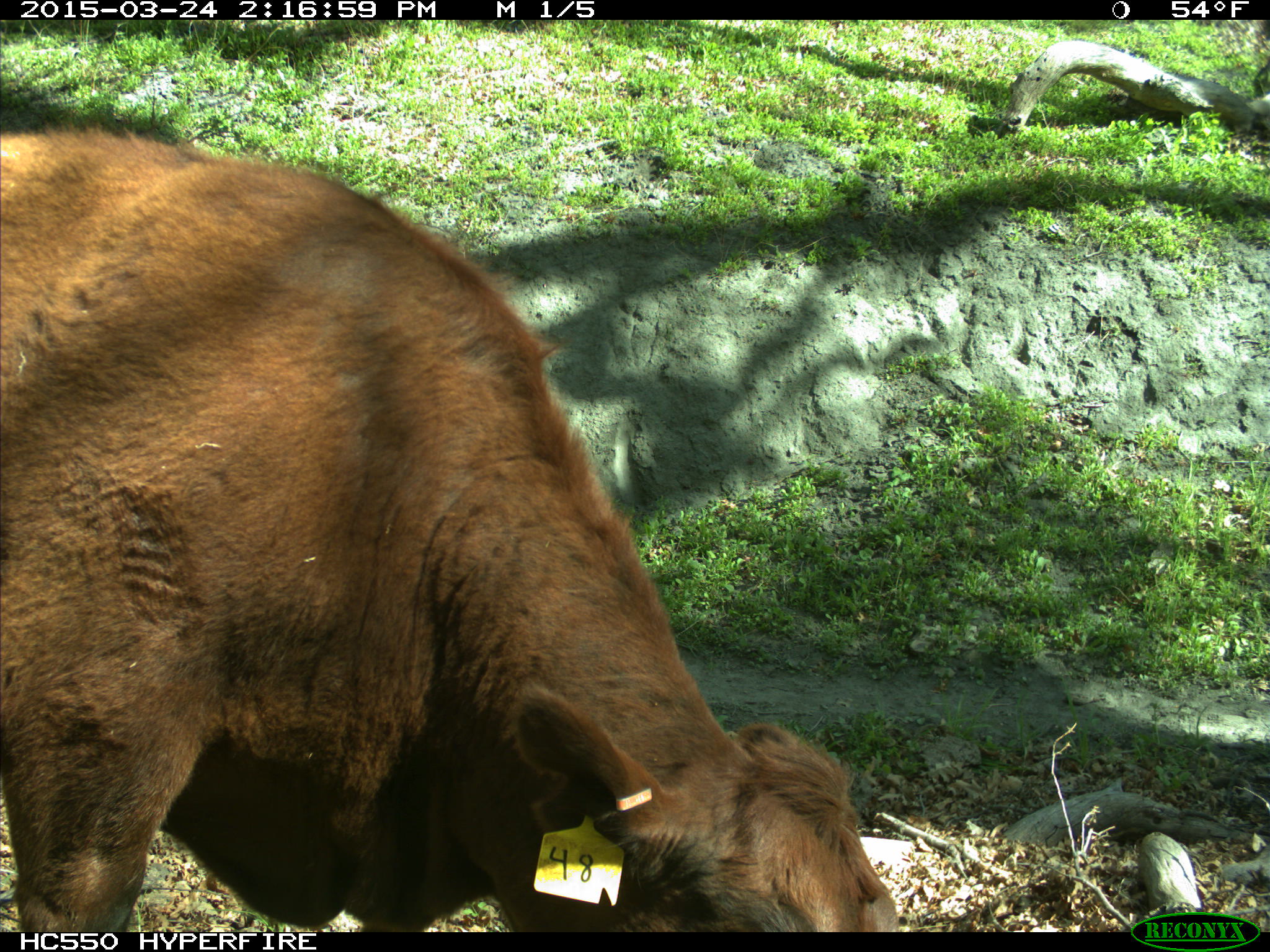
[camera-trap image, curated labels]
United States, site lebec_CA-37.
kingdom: Animalia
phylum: Chordata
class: Mammalia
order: Artiodactyla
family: Bovidae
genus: Bos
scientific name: Bos taurus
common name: domestic cow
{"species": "Bos taurus (domestic cow)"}